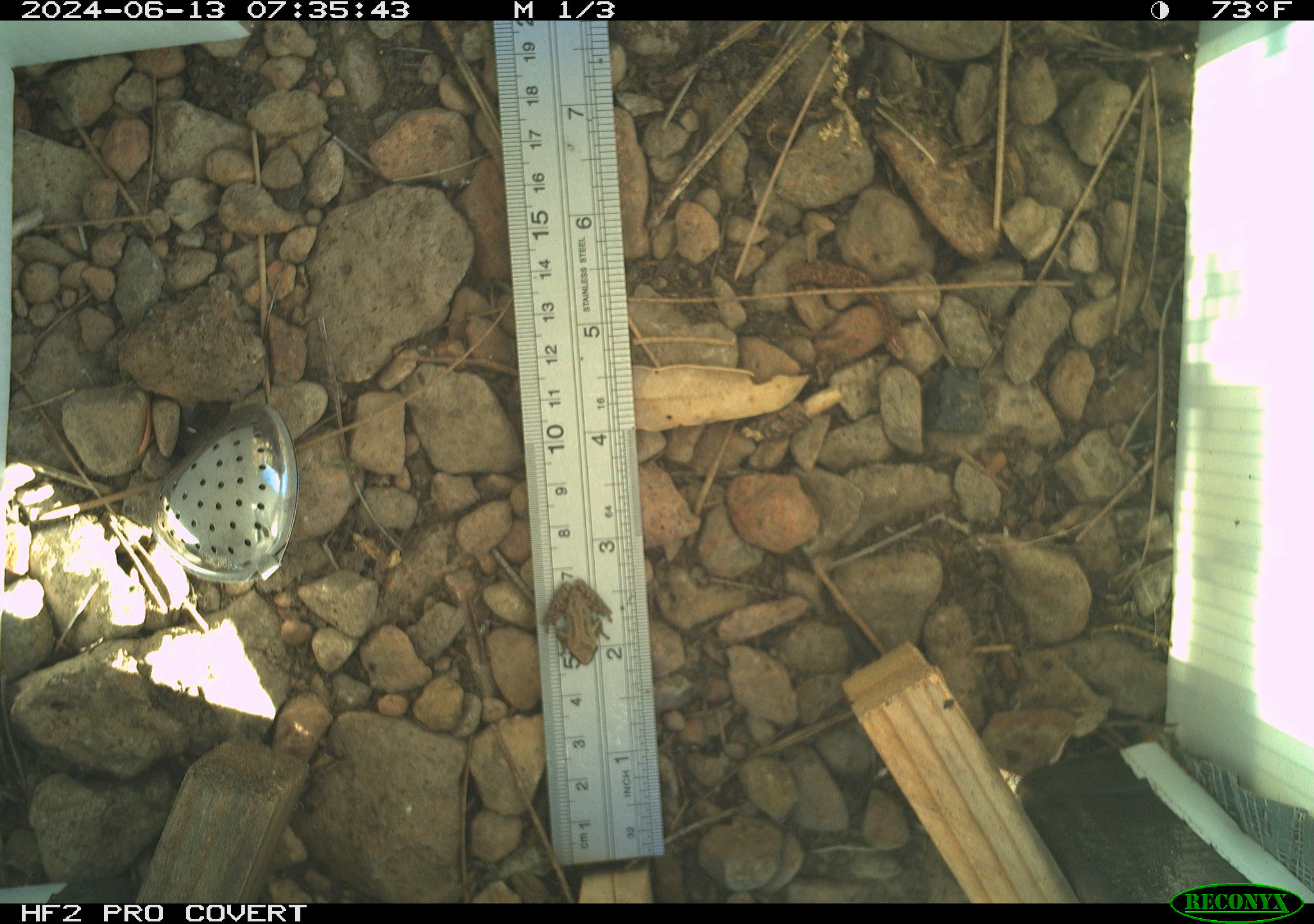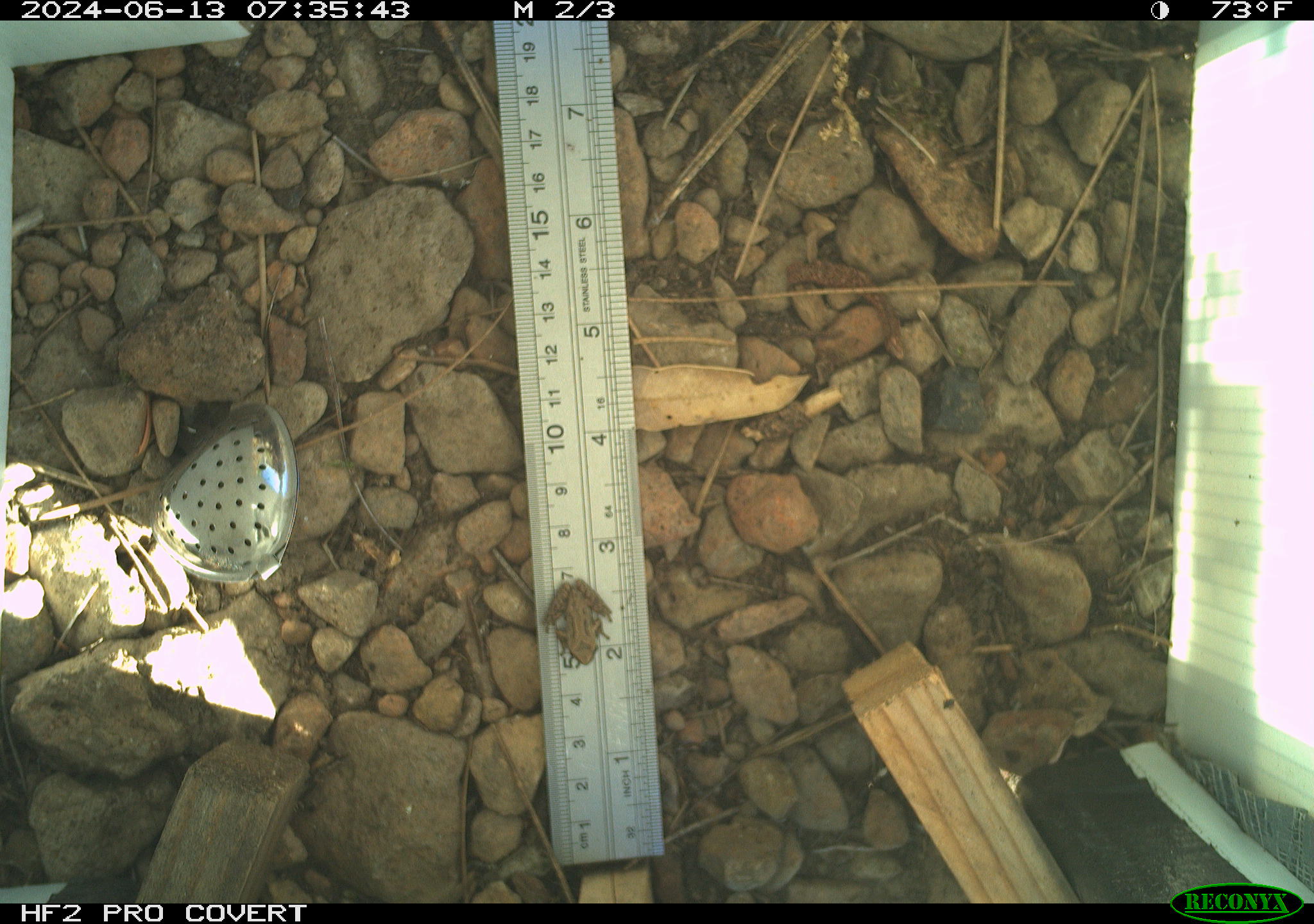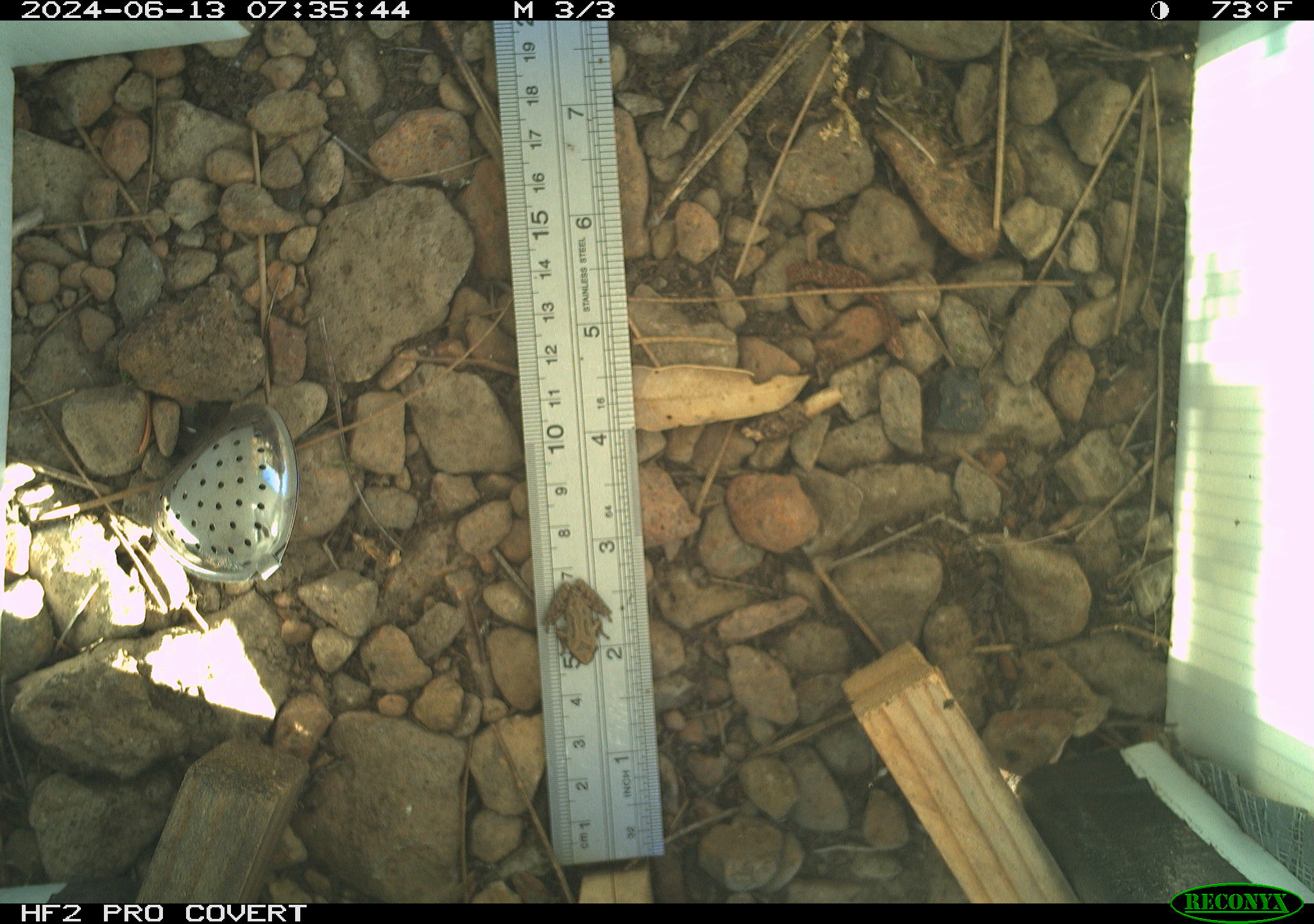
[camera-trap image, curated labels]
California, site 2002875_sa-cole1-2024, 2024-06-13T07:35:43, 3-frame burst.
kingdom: Animalia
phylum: Chordata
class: Amphibia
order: Anura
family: Hylidae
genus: Pseudacris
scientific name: Pseudacris regilla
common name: sierran treefrog